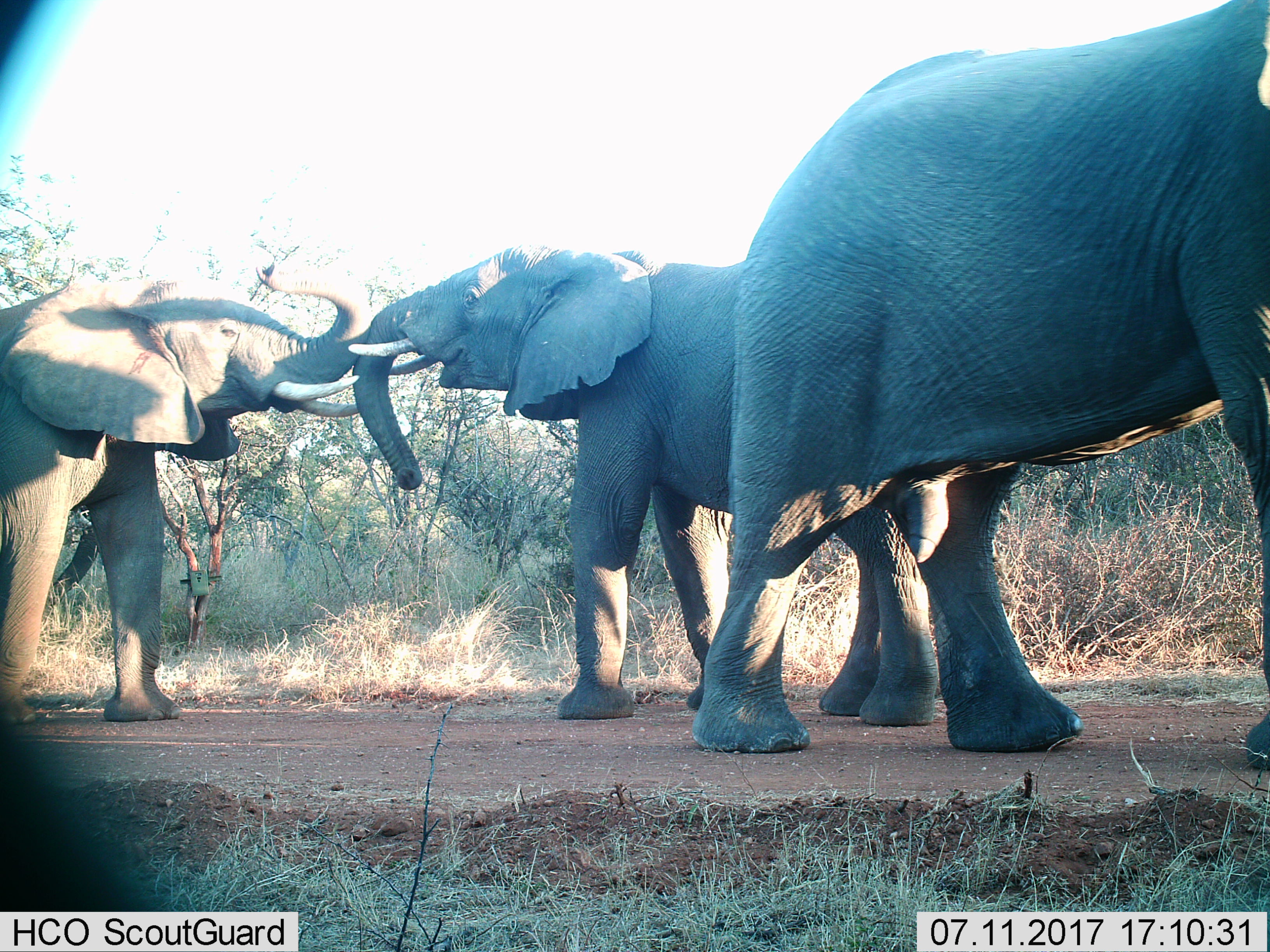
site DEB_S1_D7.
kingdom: Animalia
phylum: Chordata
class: Mammalia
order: Proboscidea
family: Elephantidae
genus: Loxodonta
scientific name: Loxodonta africana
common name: african bush elephant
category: elephant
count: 3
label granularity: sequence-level